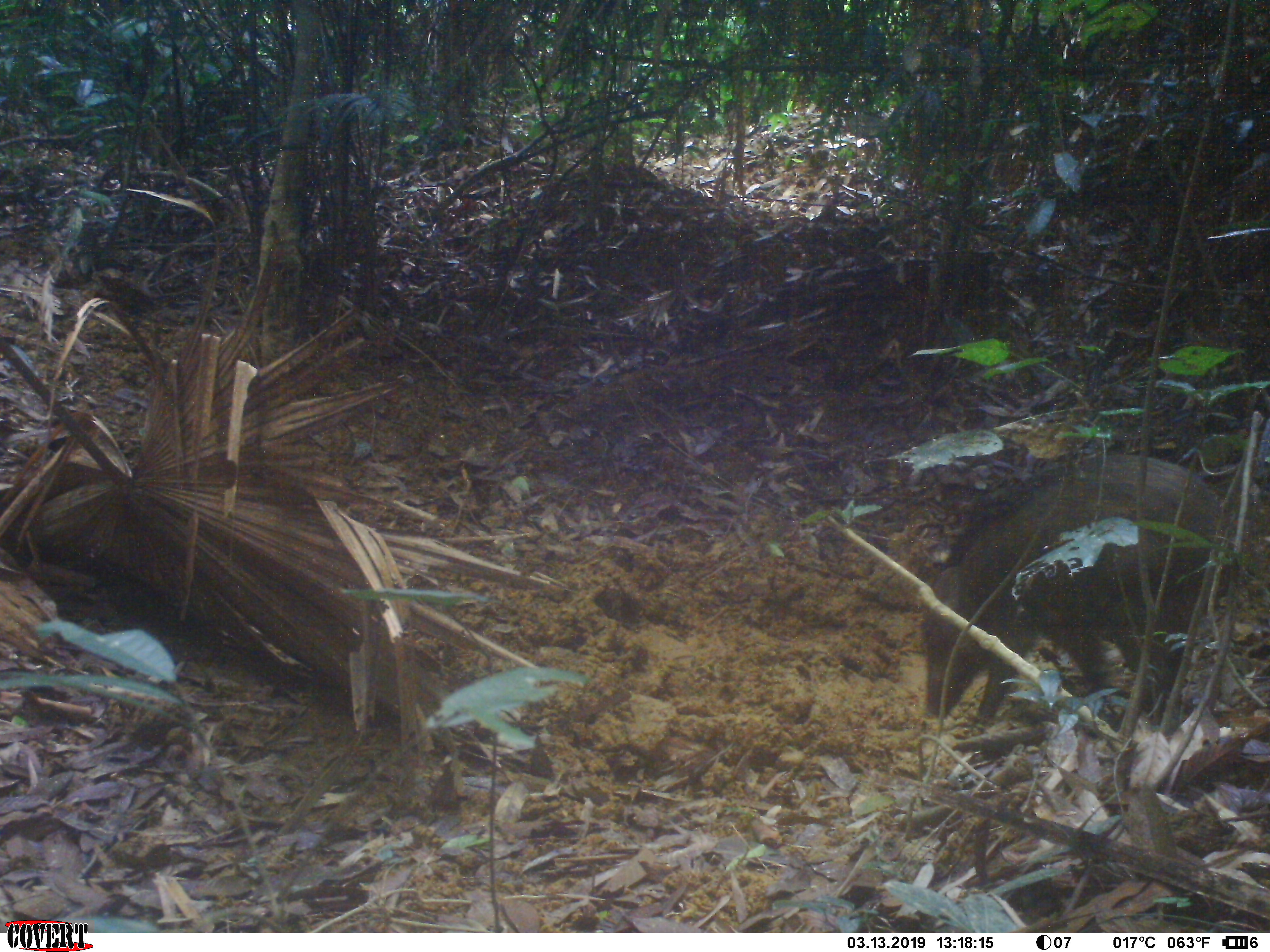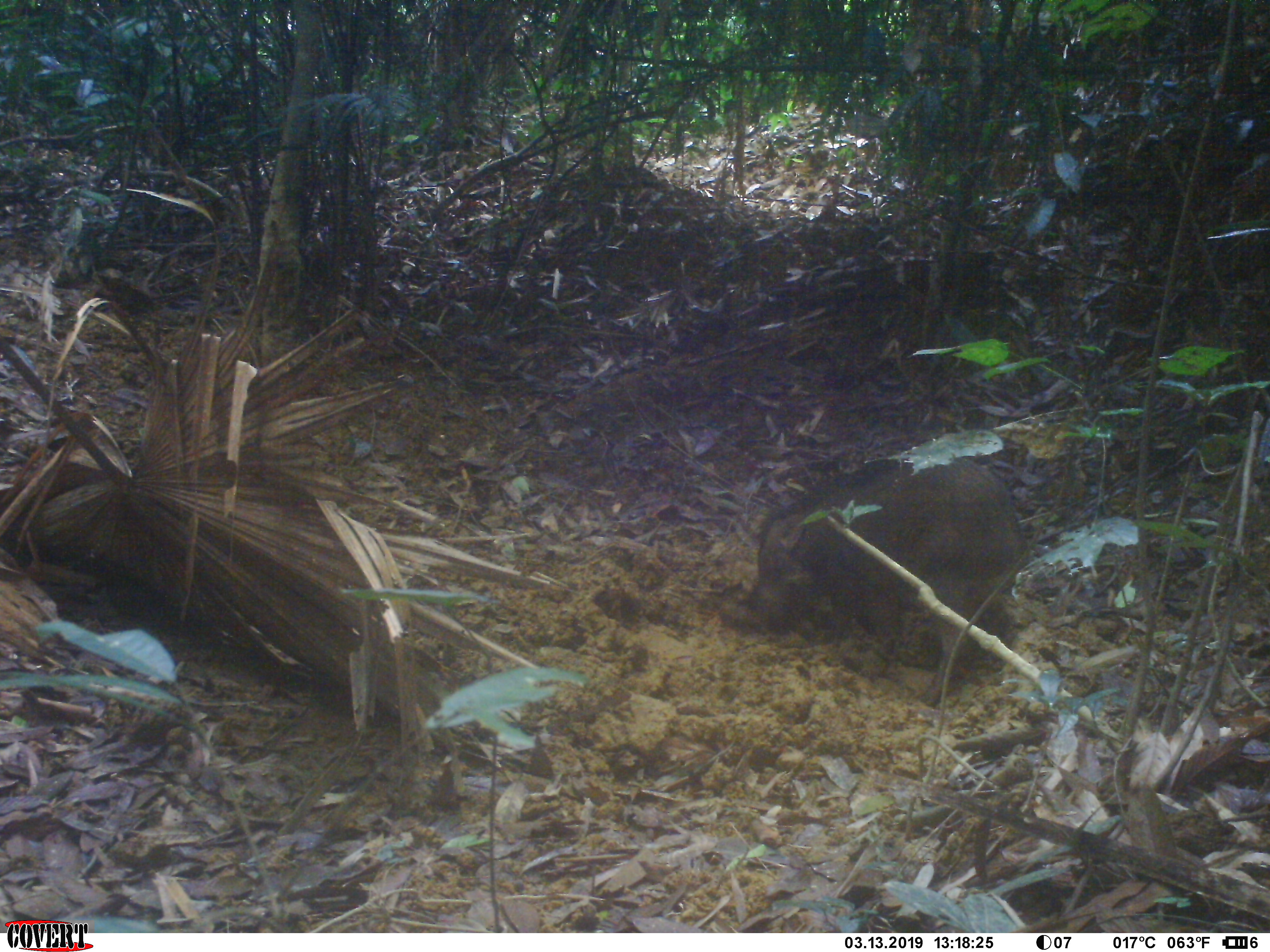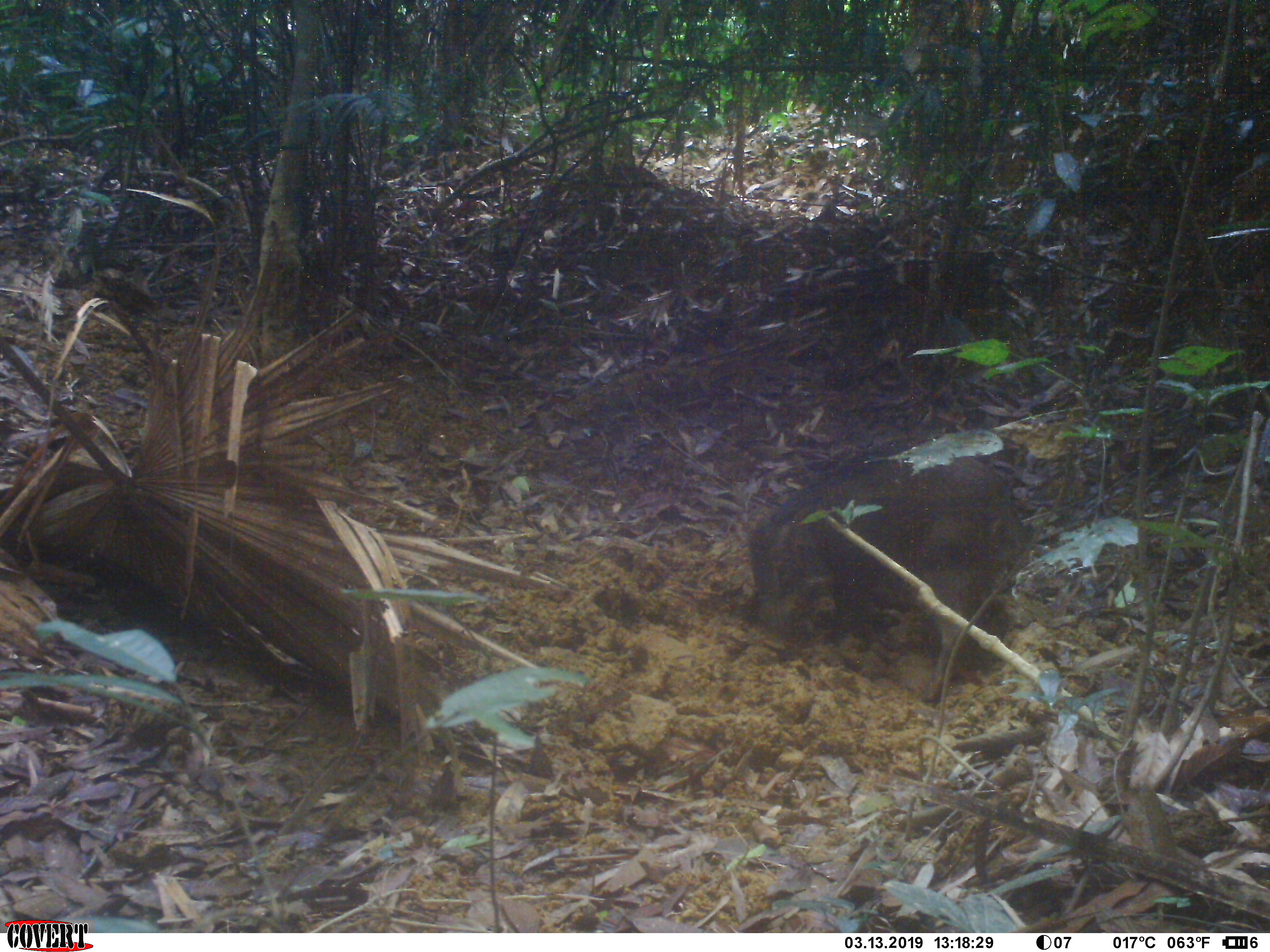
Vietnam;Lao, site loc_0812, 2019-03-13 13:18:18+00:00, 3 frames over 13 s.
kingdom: Animalia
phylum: Chordata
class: Mammalia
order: Artiodactyla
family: Suidae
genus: Sus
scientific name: Sus scrofa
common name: eurasian wild pig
Eurasian wild pig (Sus scrofa). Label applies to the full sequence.